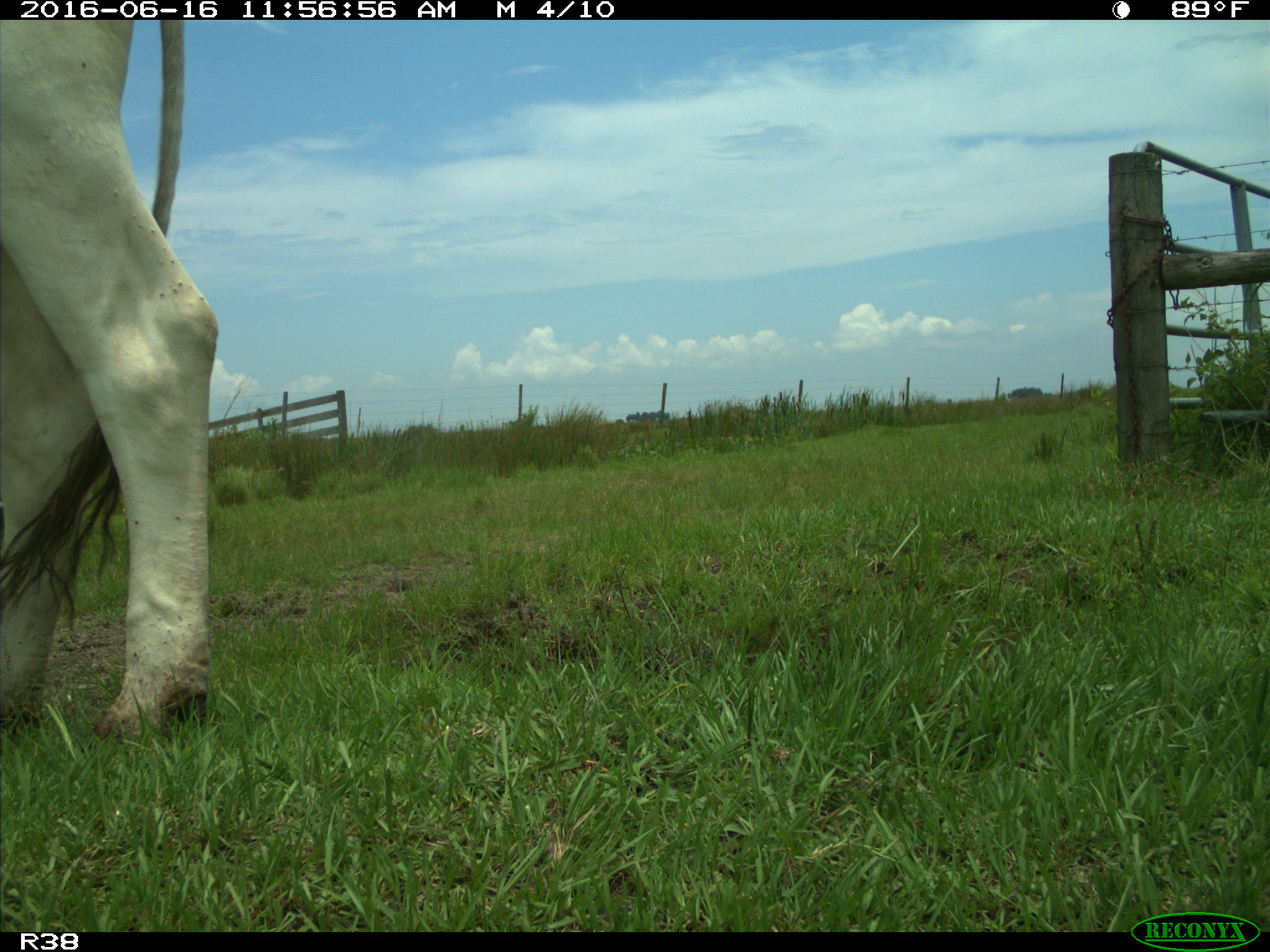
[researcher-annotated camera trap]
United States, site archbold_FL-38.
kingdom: Animalia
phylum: Chordata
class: Mammalia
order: Artiodactyla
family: Bovidae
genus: Bos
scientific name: Bos taurus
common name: domestic cow